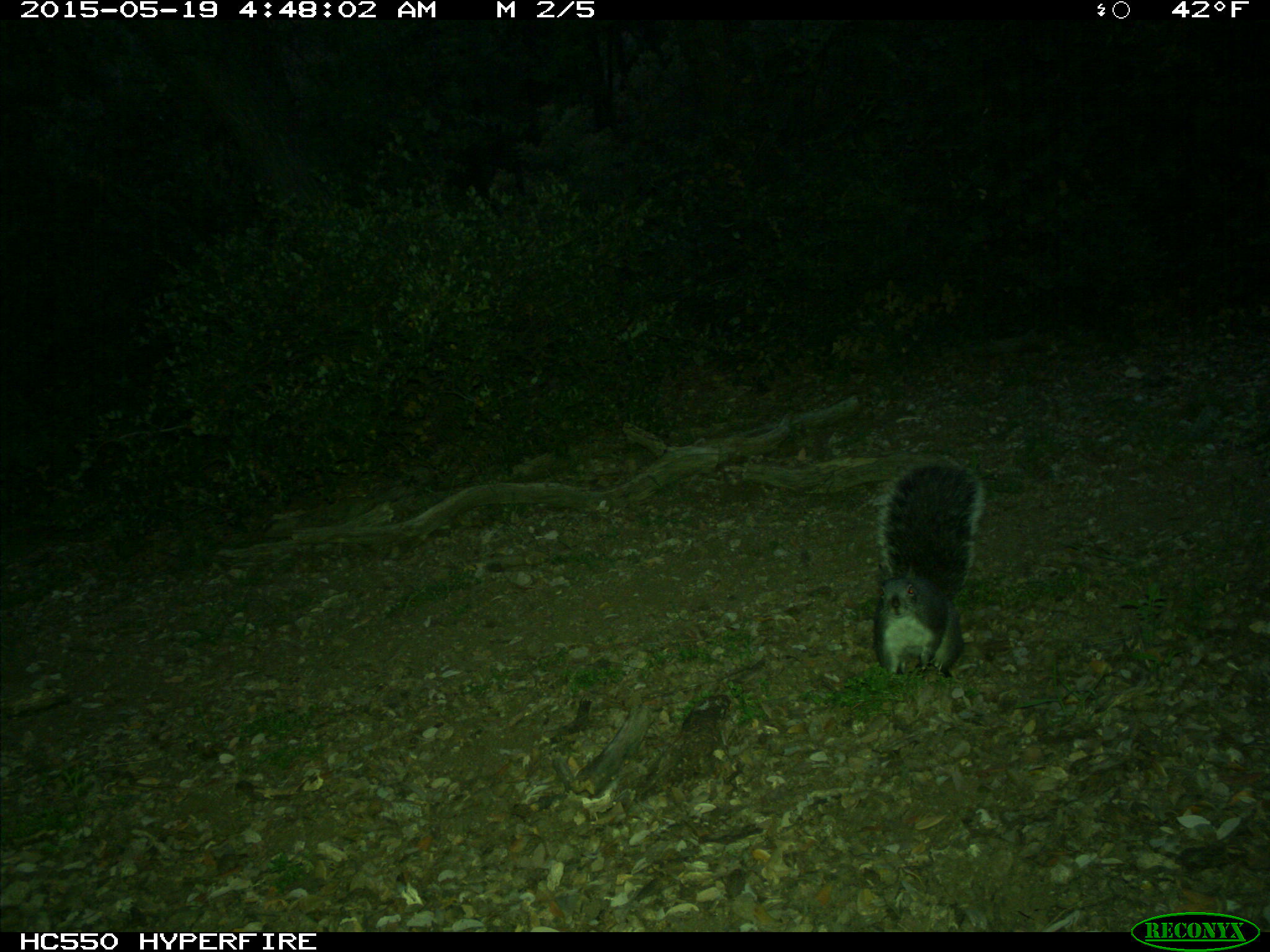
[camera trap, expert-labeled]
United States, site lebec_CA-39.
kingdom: Animalia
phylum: Chordata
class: Mammalia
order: Rodentia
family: Sciuridae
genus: Sciurus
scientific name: Sciurus carolinensis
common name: eastern gray squirrel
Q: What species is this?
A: Sciurus carolinensis (eastern gray squirrel).